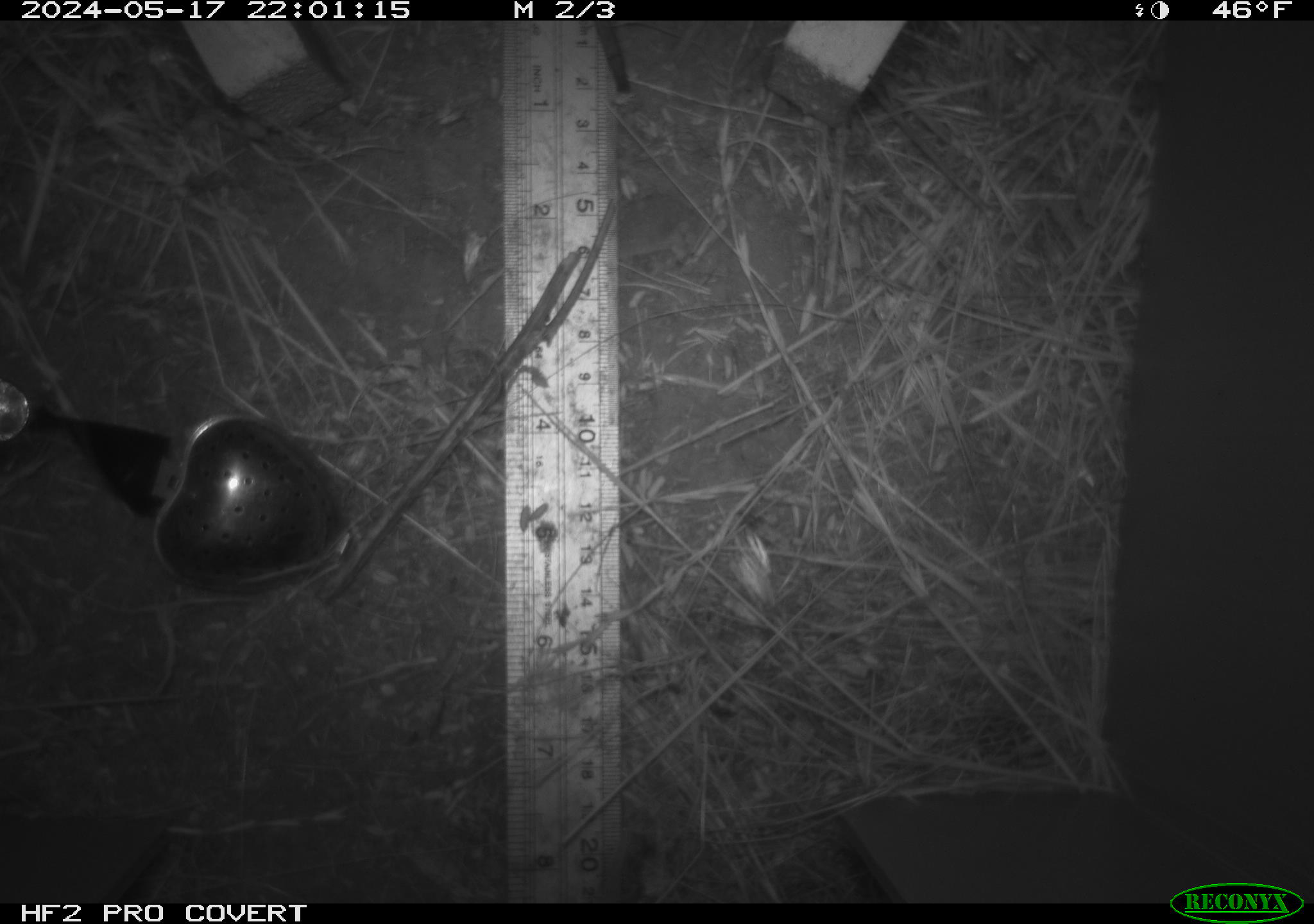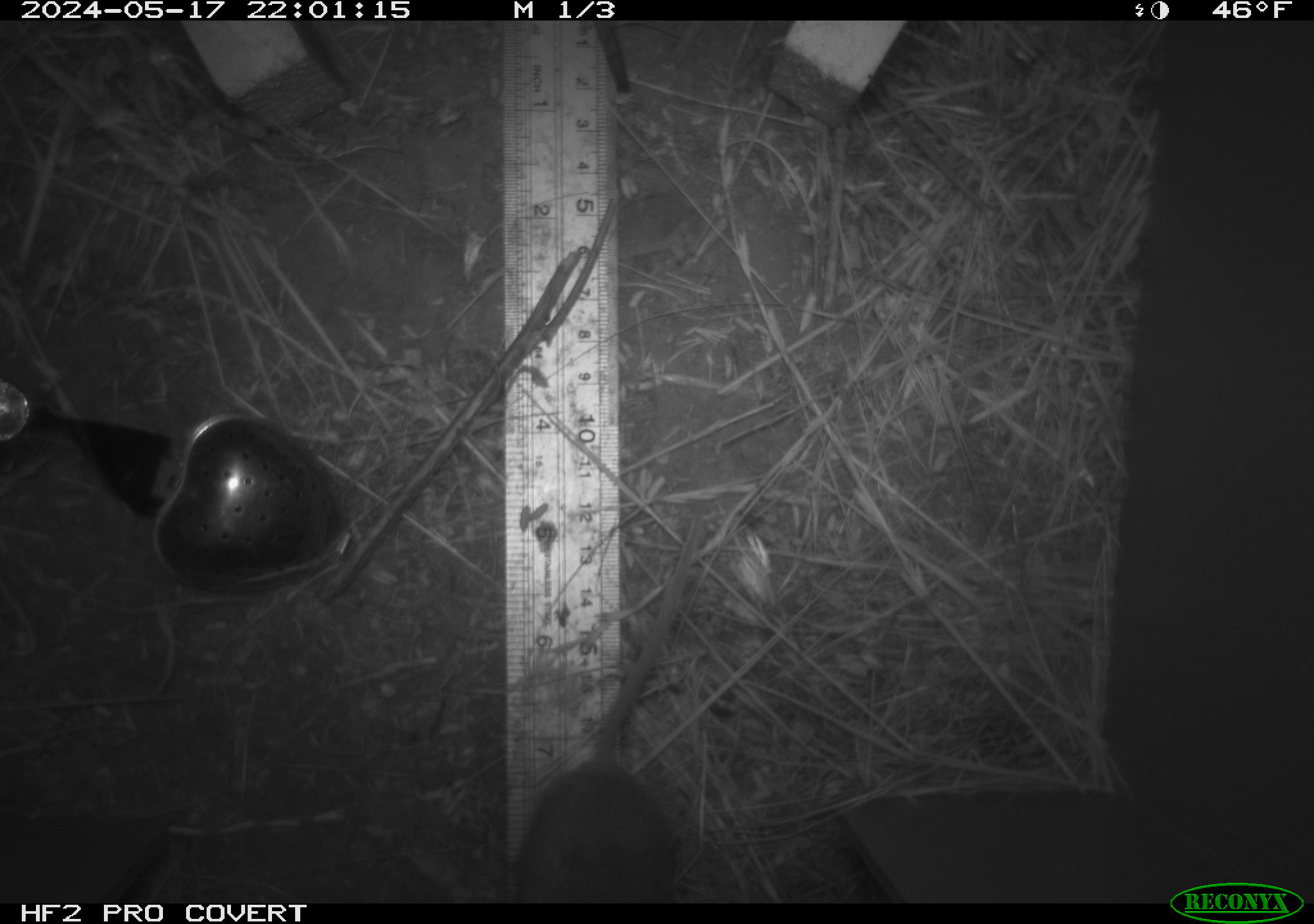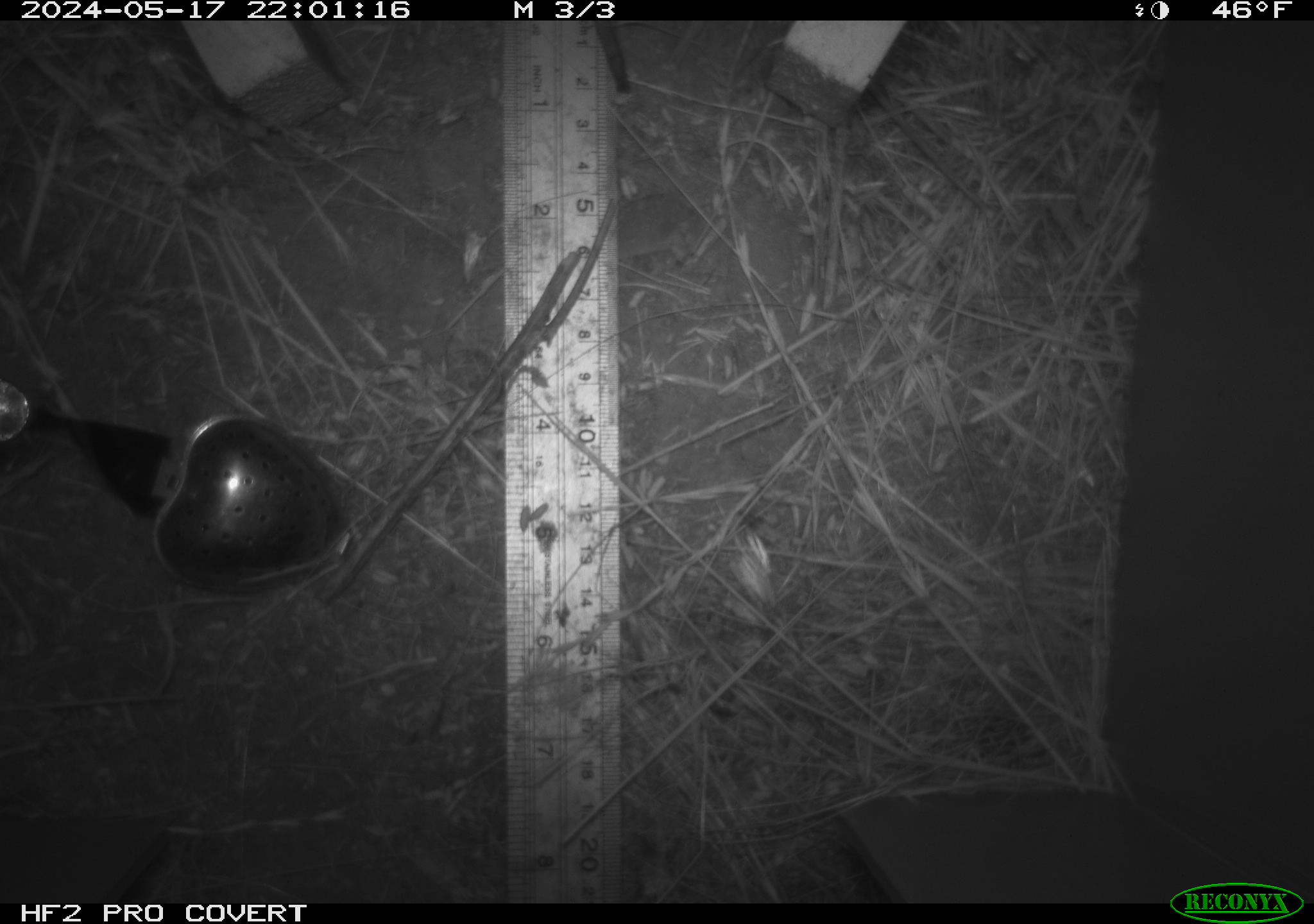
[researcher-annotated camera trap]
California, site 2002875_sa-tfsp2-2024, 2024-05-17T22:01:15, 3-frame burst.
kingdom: Animalia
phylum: Chordata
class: Mammalia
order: Rodentia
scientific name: Rodentia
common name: rodent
Rodent (Rodentia).